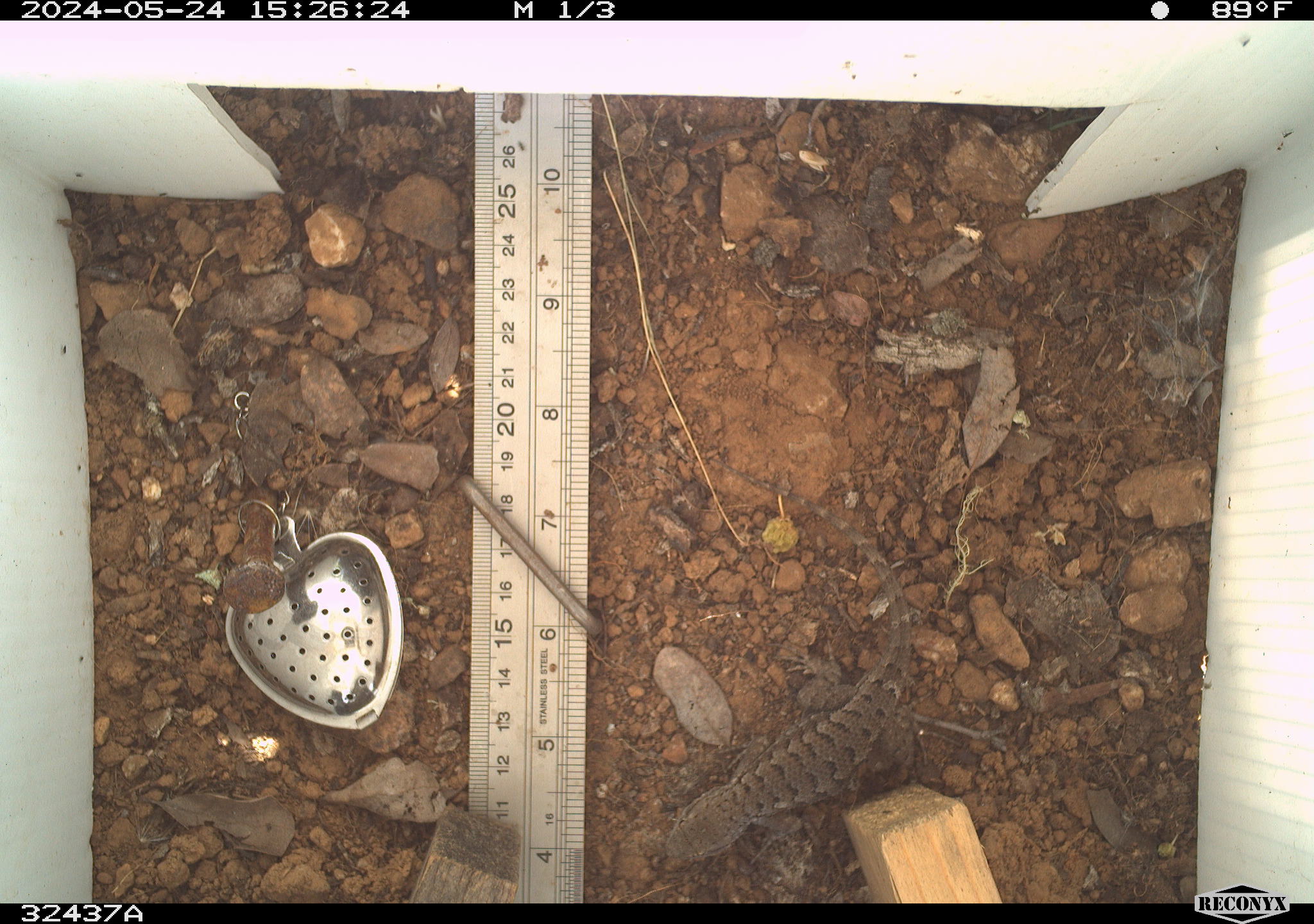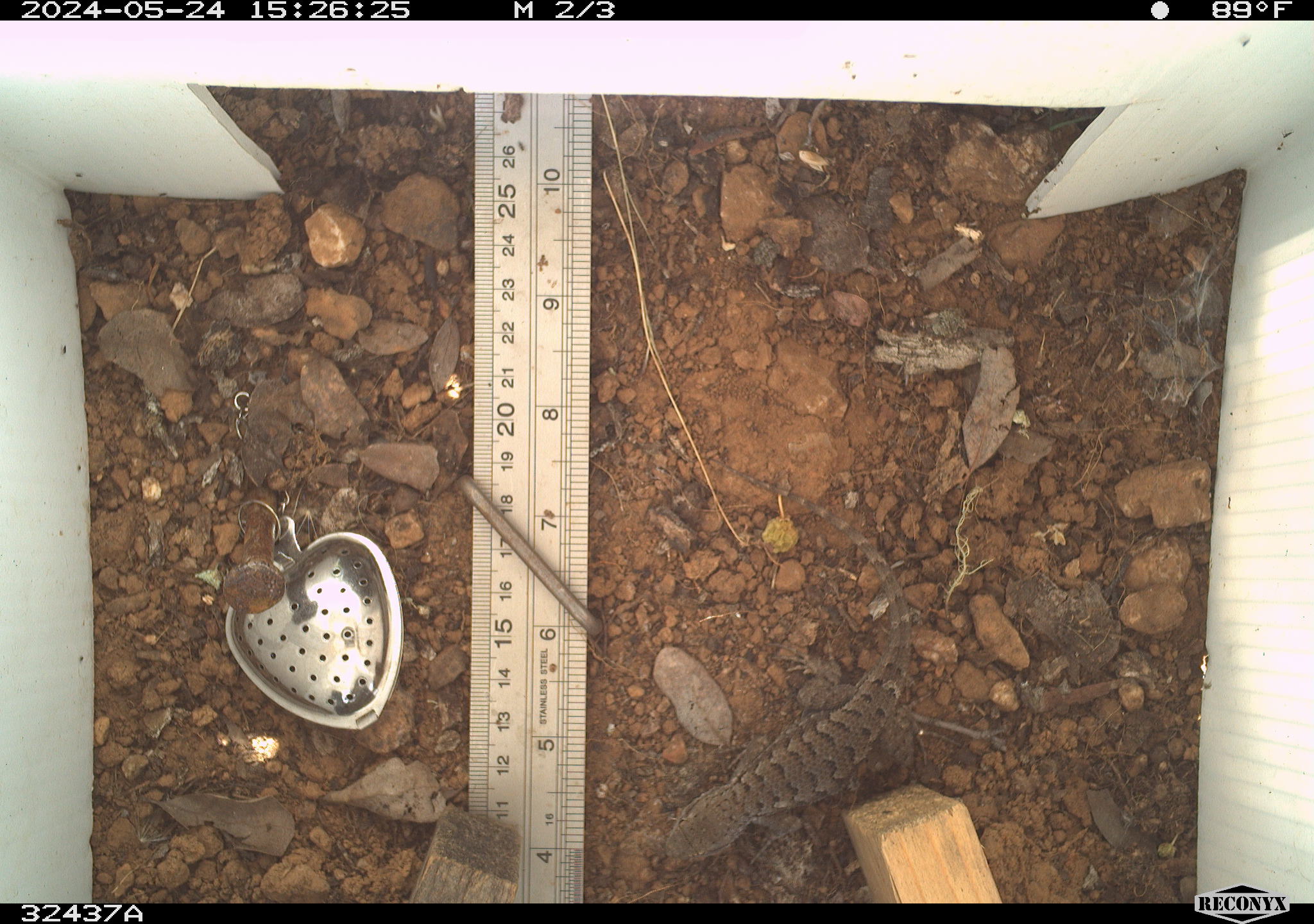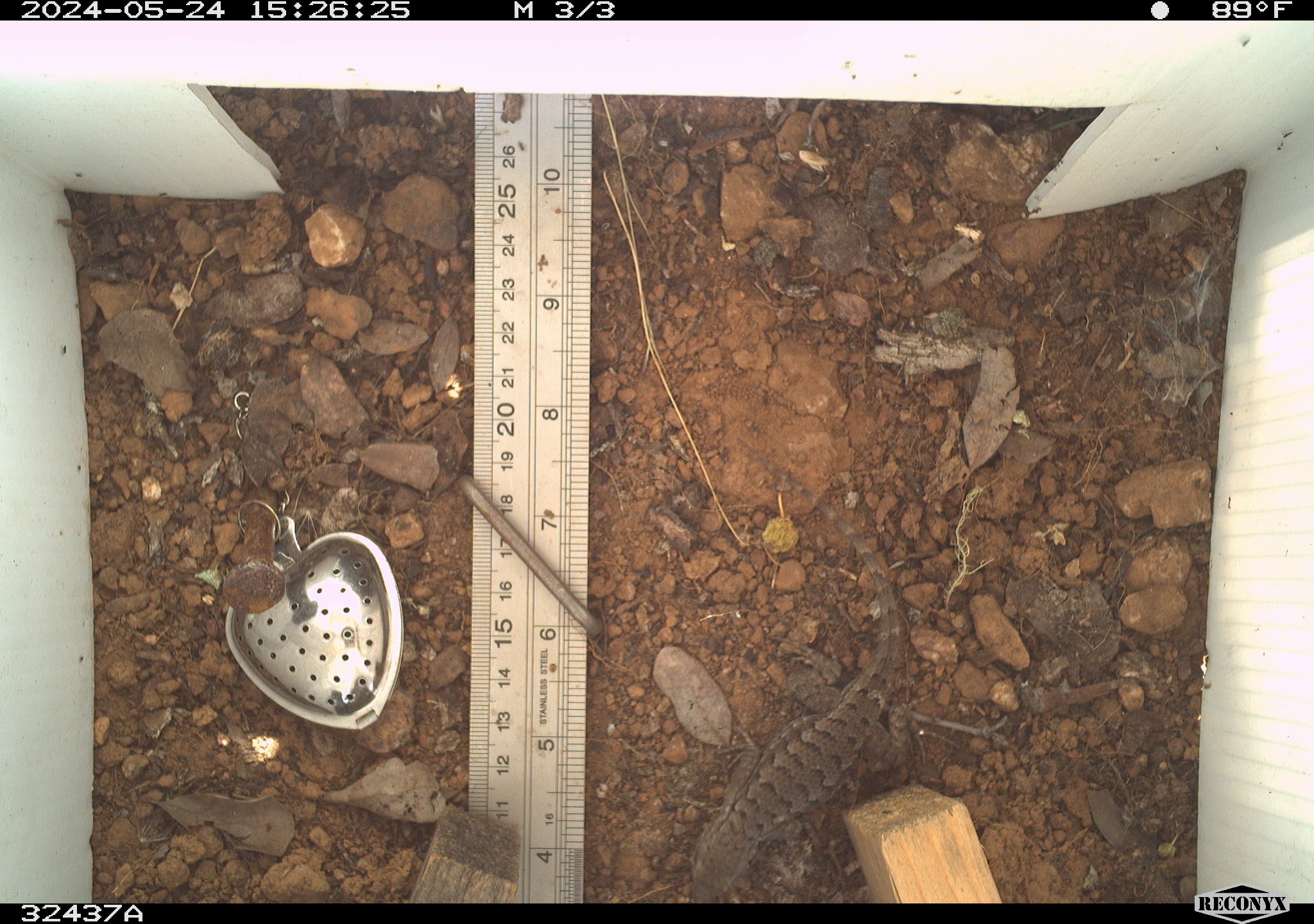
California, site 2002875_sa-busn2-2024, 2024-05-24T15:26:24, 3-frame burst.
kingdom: Animalia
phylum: Chordata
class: Reptilia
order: Squamata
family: Phrynosomatidae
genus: Sceloporus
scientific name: Sceloporus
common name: spiny lizards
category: sceloporus species